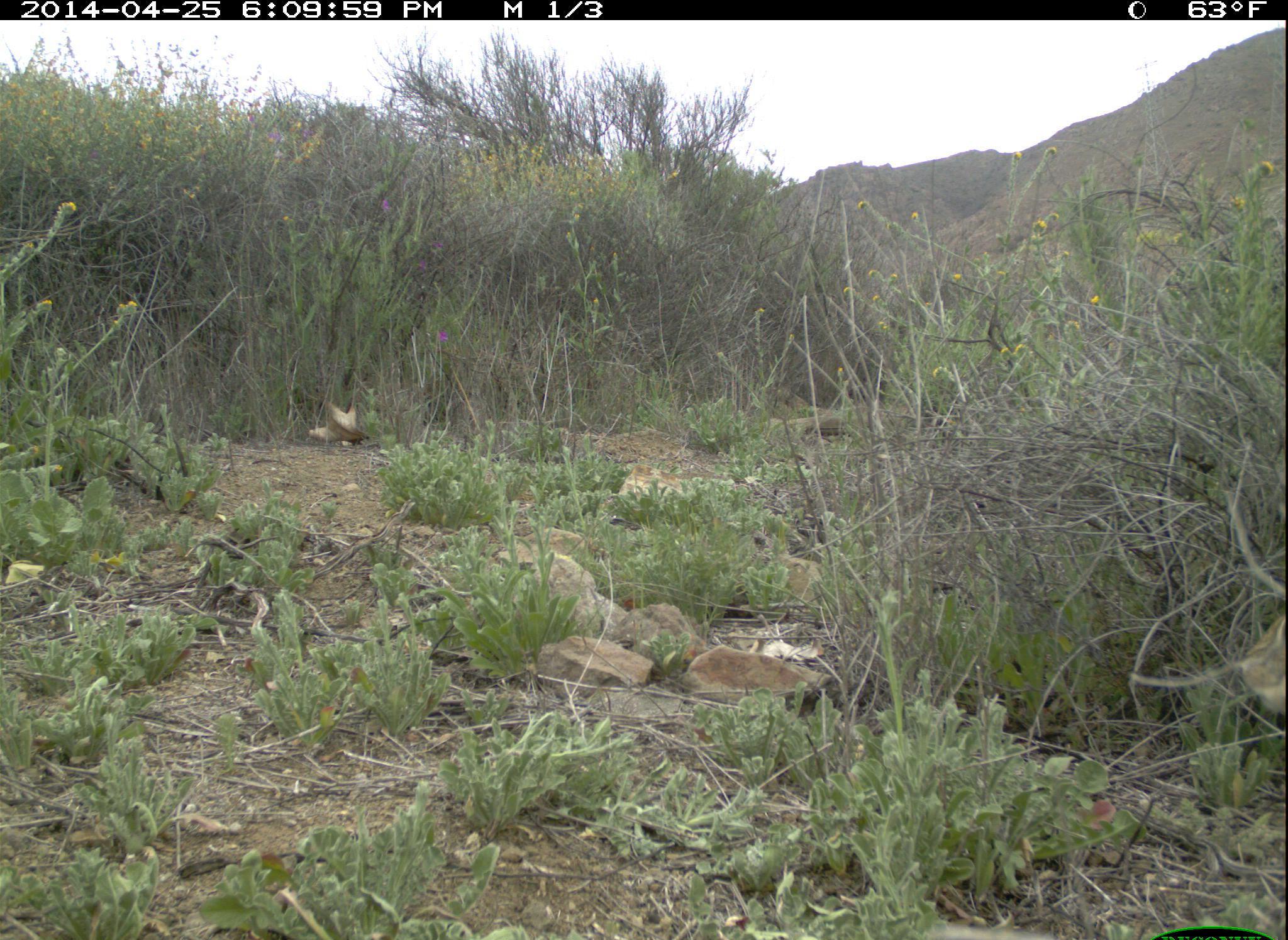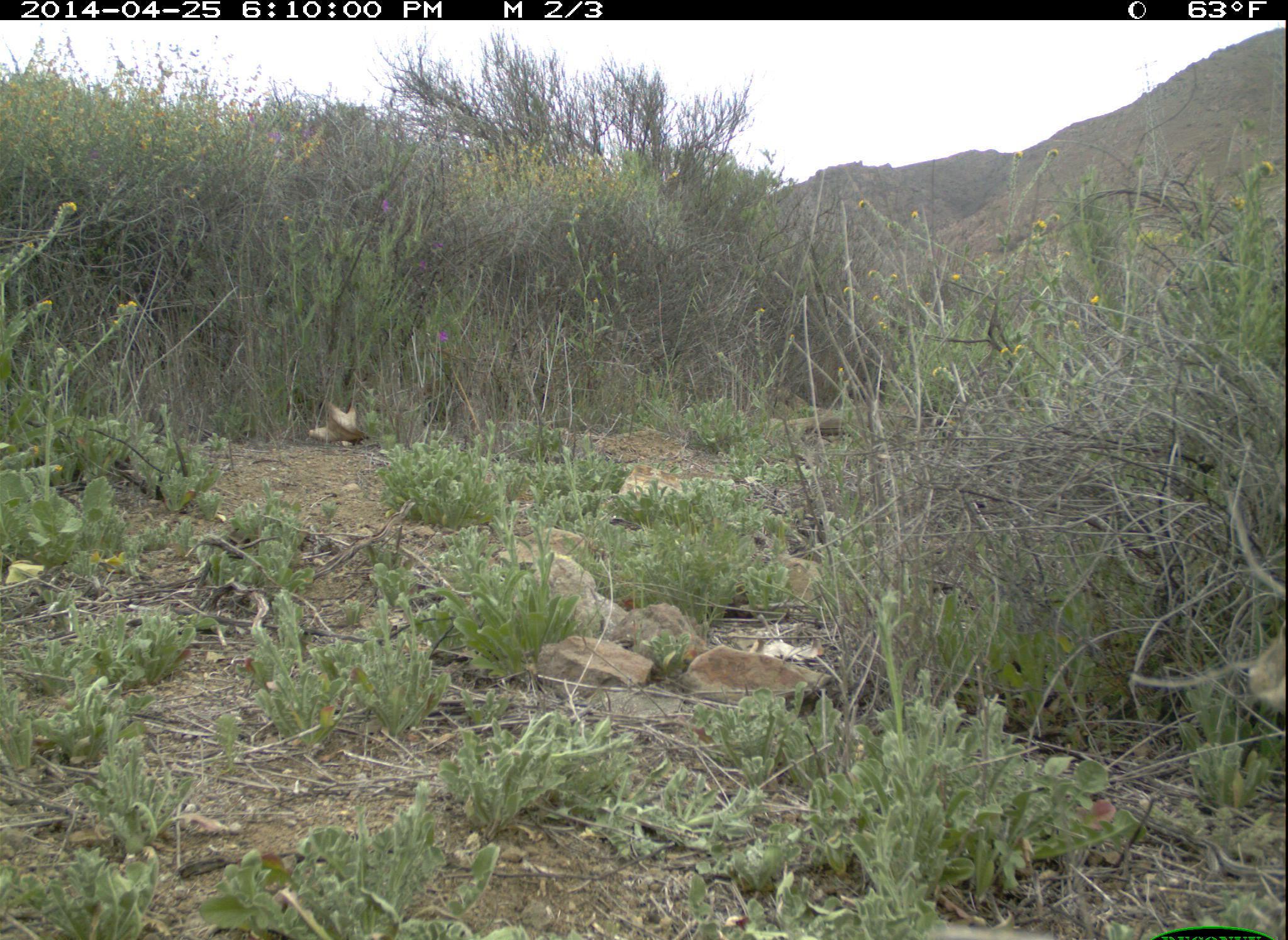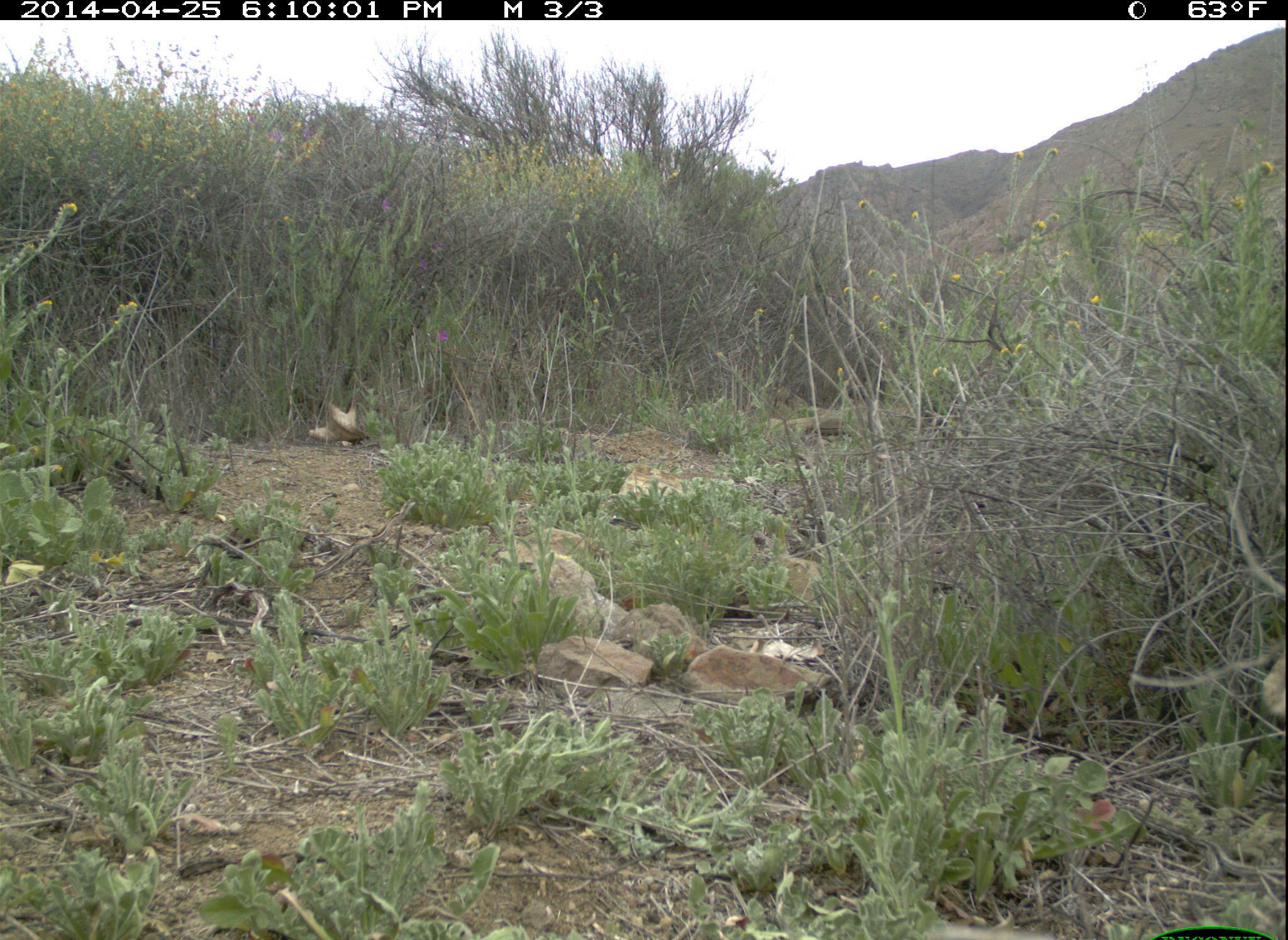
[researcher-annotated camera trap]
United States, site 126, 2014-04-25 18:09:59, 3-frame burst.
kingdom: Animalia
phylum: Chordata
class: Mammalia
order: Lagomorpha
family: Leporidae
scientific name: Leporidae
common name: rabbits and hares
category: rabbit